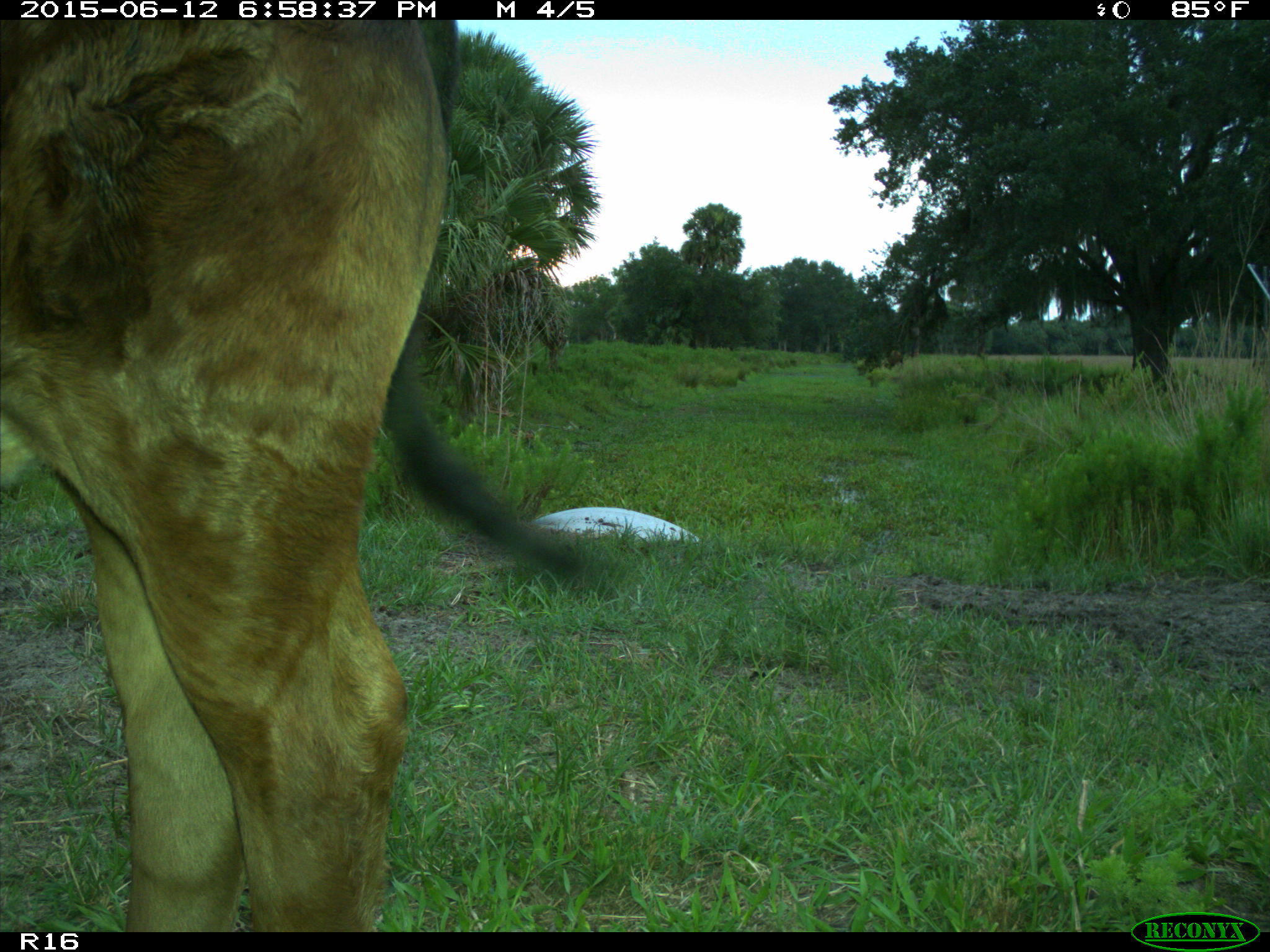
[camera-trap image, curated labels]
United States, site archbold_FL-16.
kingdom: Animalia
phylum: Chordata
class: Mammalia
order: Artiodactyla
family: Bovidae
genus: Bos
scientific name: Bos taurus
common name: domestic cow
Bos taurus (domestic cow).